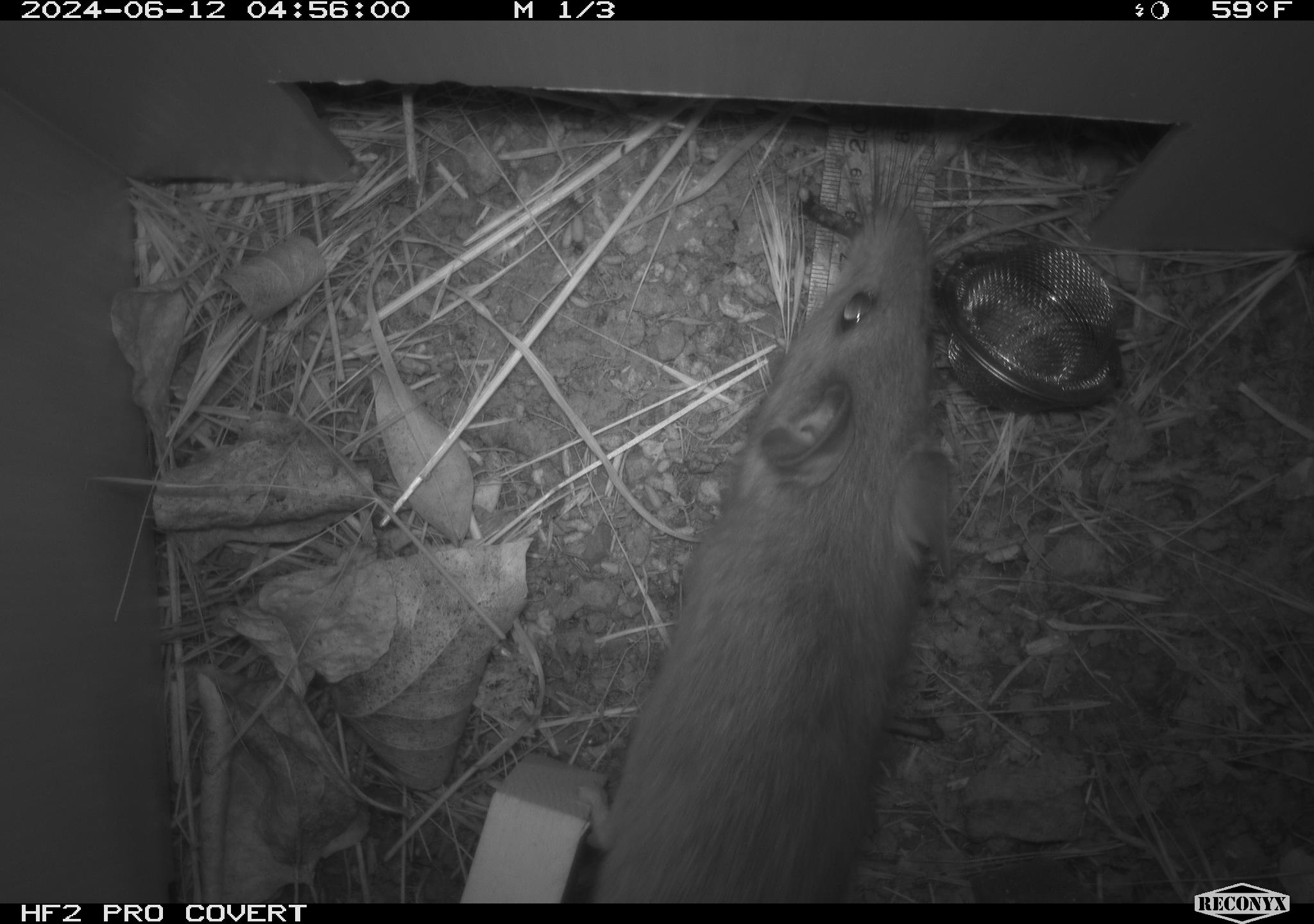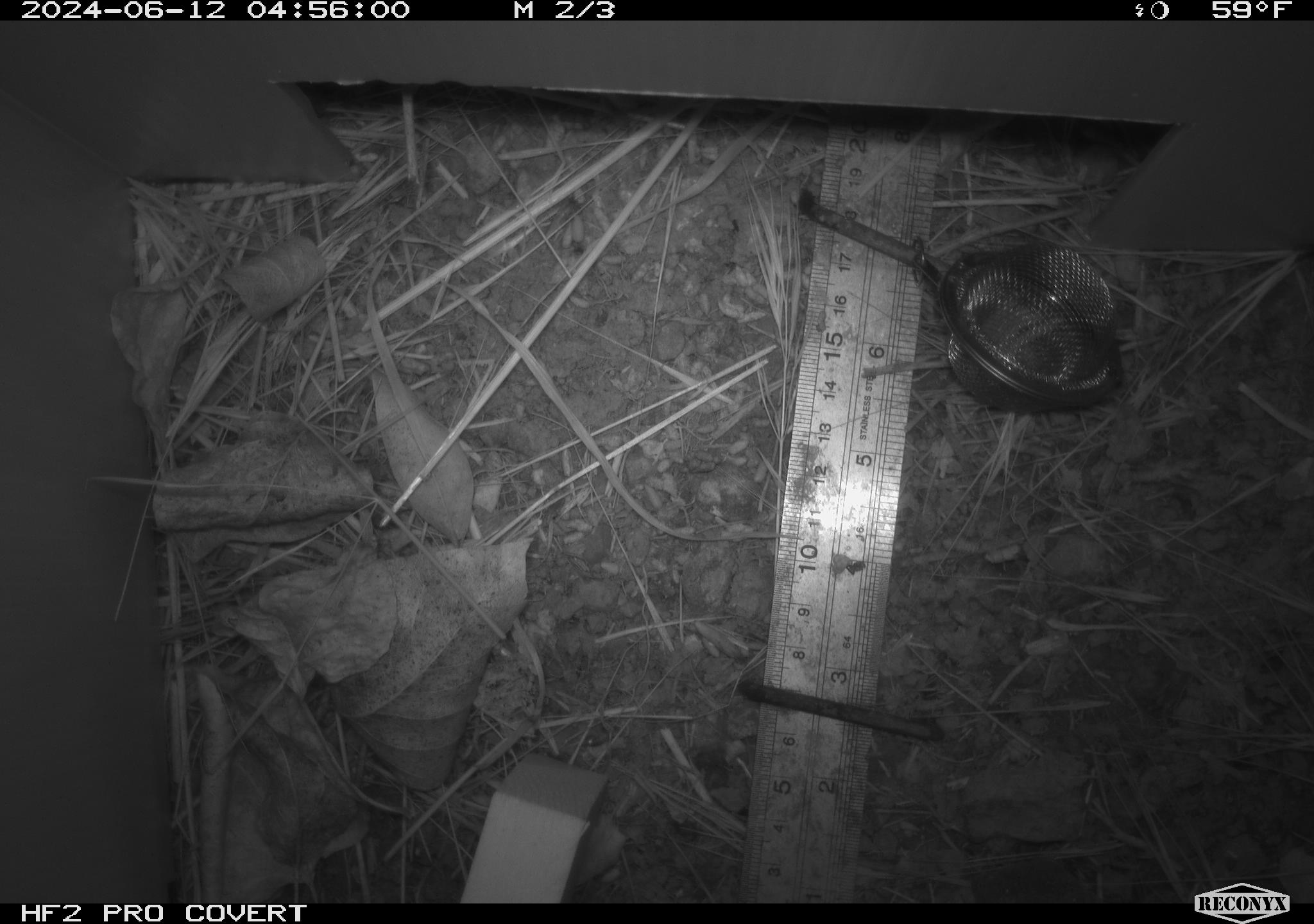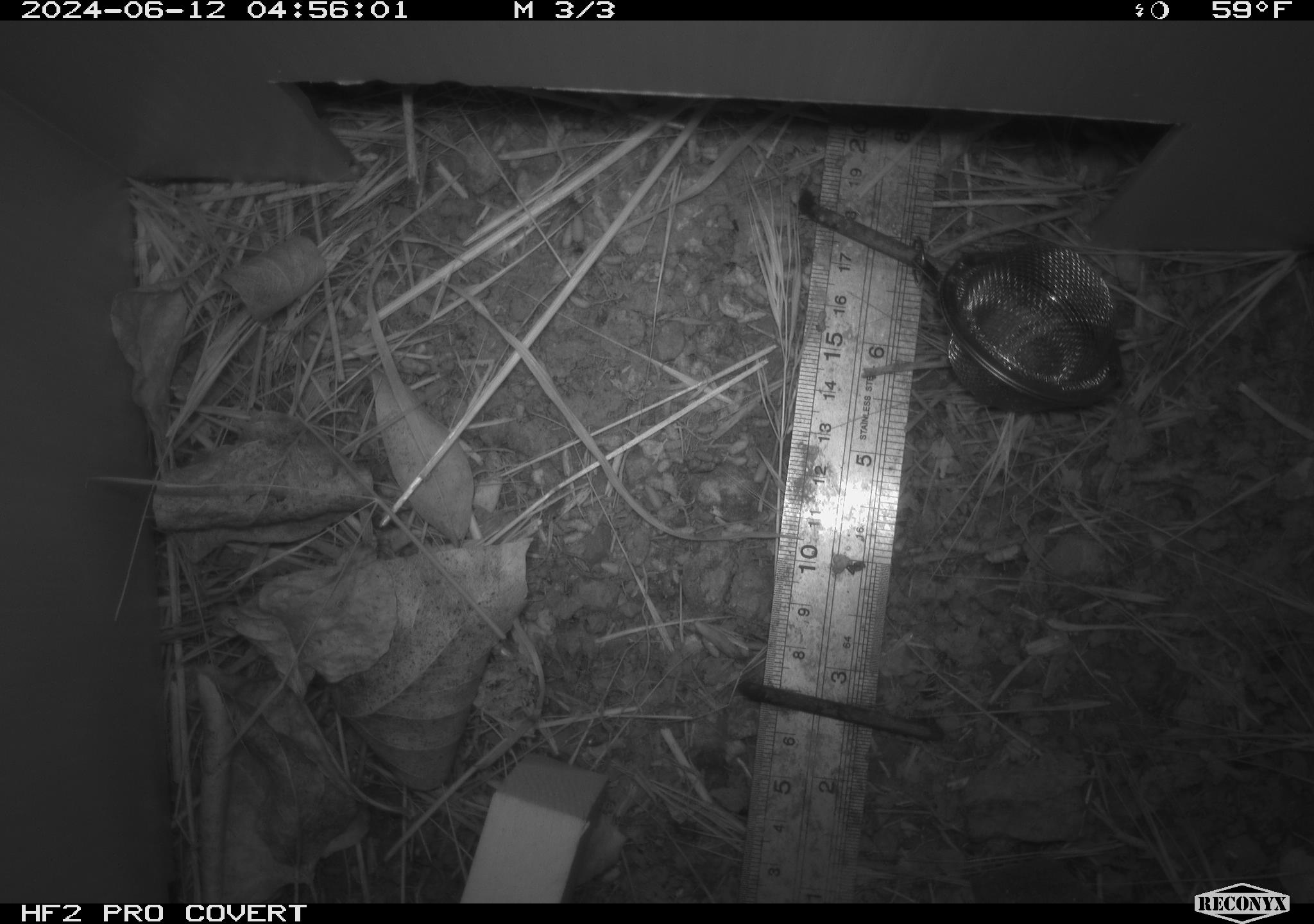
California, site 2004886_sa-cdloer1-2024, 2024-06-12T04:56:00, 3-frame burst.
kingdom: Animalia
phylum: Chordata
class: Mammalia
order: Rodentia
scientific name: Rodentia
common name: woodrat or rat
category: woodrat or rat species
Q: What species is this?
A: Woodrat or rat species (woodrat or rat) (Rodentia).